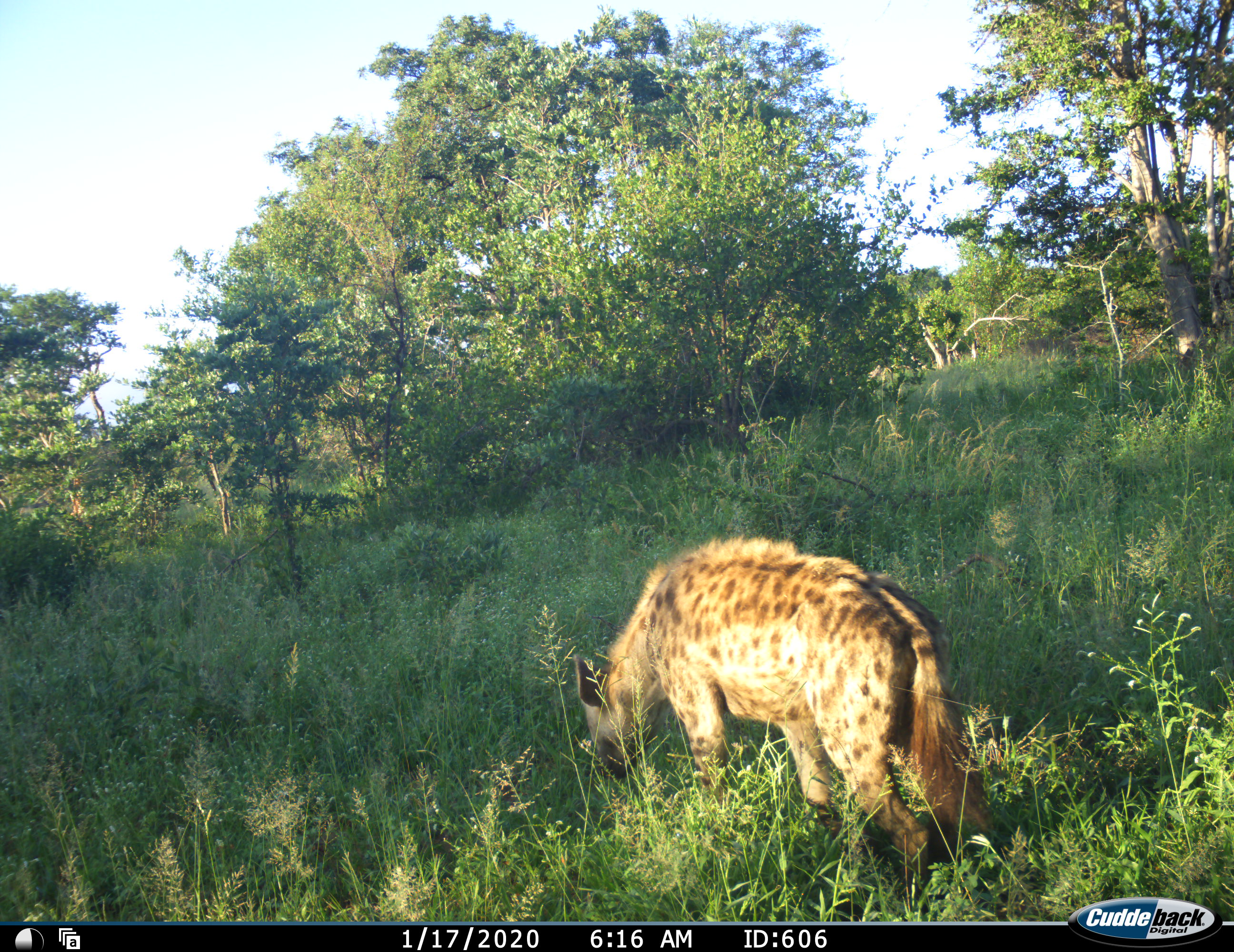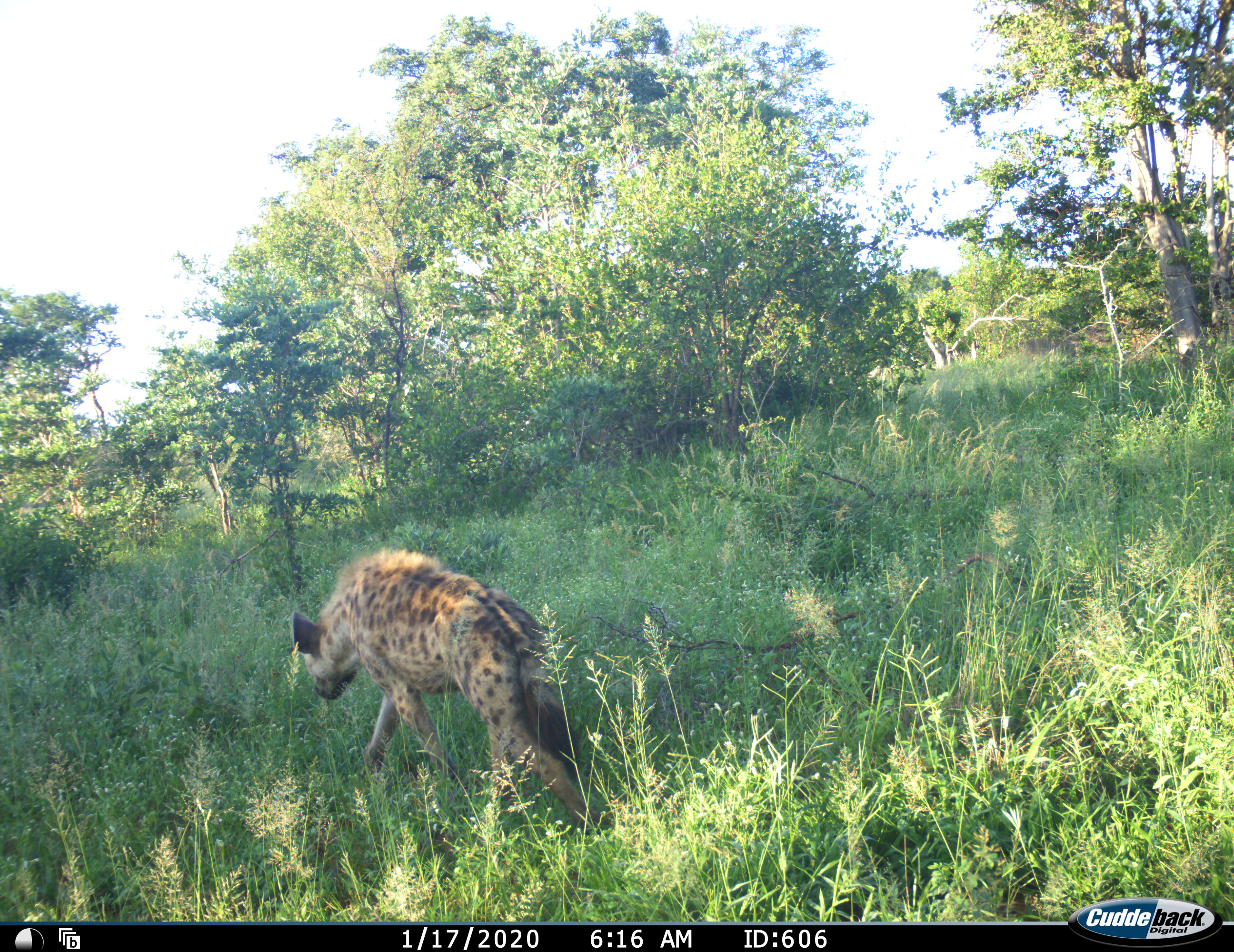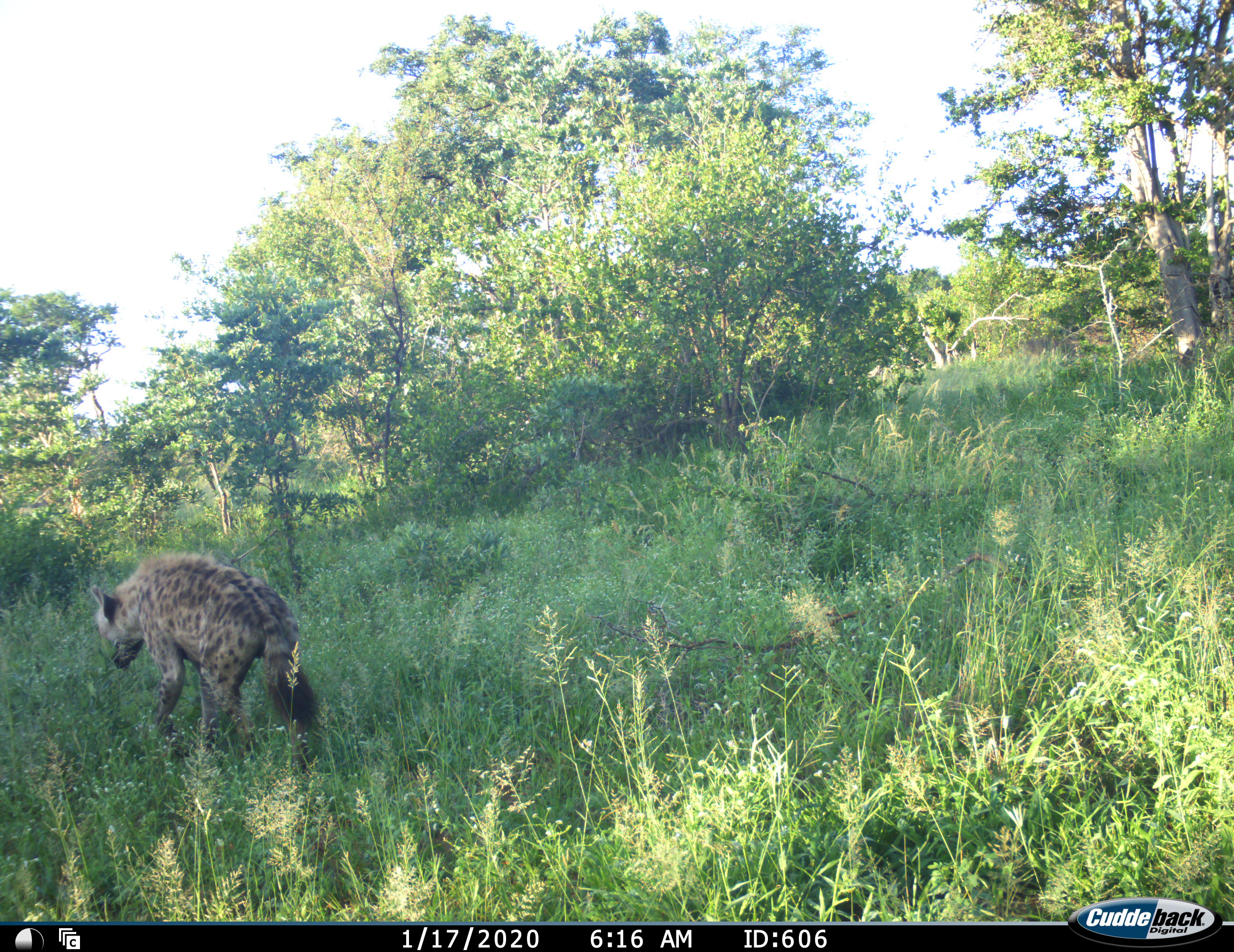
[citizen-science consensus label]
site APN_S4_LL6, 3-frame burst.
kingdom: Animalia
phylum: Chordata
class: Mammalia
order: Carnivora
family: Hyaenidae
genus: Crocuta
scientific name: Crocuta crocuta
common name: spotted hyena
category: hyenaspotted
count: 1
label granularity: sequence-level